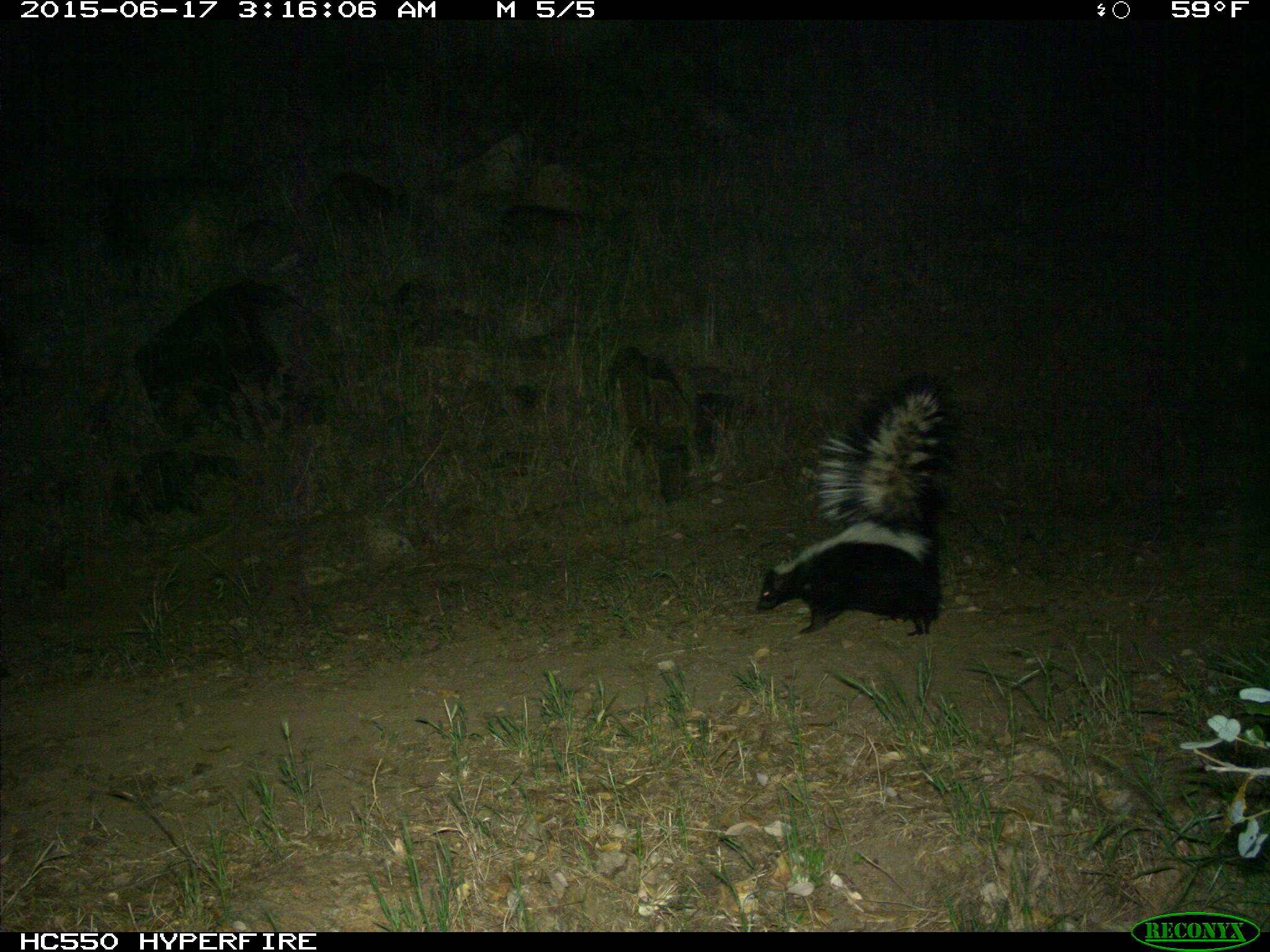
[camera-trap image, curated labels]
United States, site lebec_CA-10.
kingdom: Animalia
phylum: Chordata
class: Mammalia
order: Carnivora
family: Mephitidae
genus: Mephitis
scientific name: Mephitis mephitis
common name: striped skunk